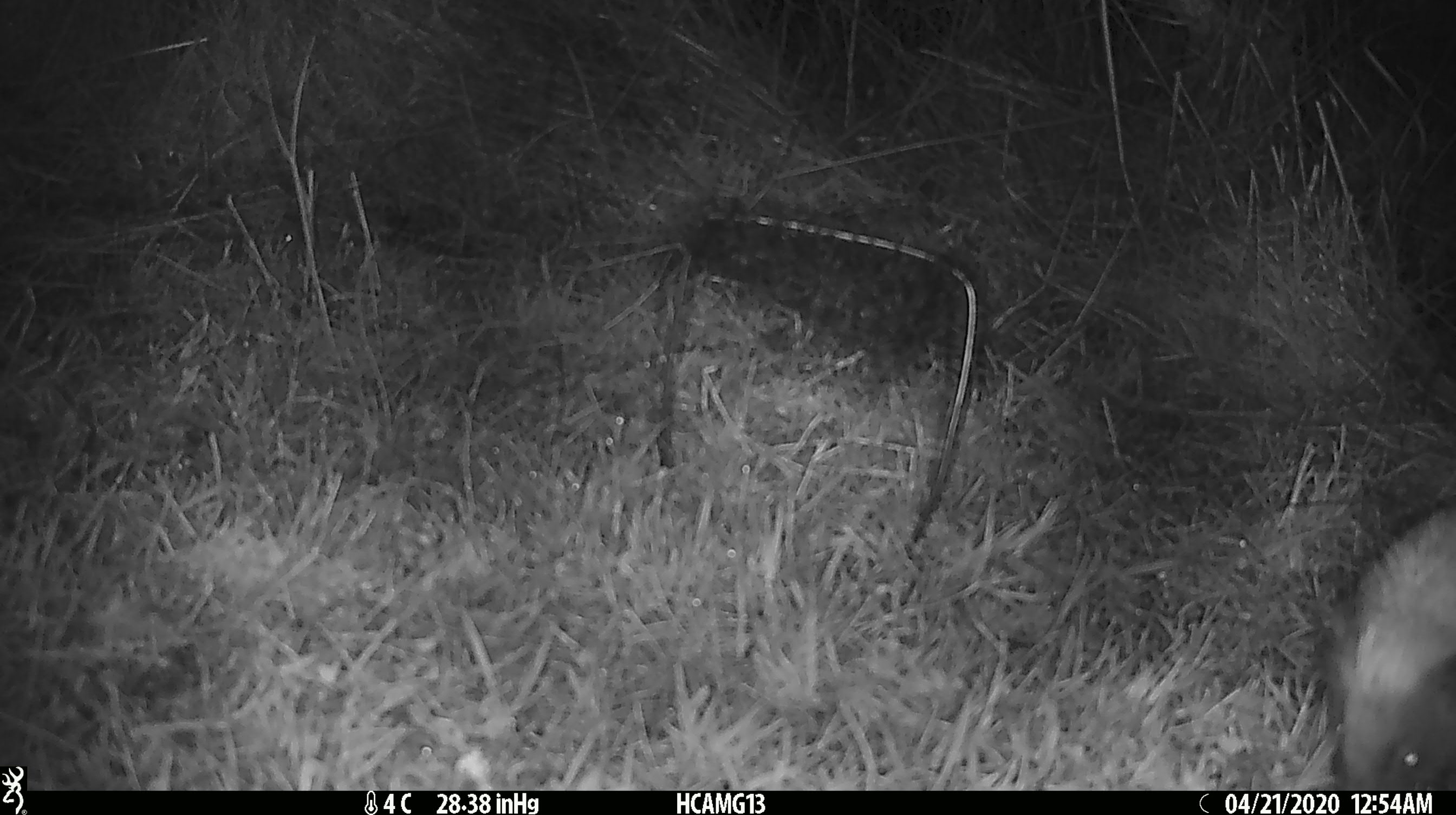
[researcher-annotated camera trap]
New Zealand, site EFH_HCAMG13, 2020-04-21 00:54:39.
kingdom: Animalia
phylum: Chordata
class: Mammalia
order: Eulipotyphla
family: Erinaceidae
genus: Erinaceus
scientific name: Erinaceus europaeus europaeus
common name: european hedgehog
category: hedgehog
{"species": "hedgehog (european hedgehog) (Erinaceus europaeus europaeus)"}